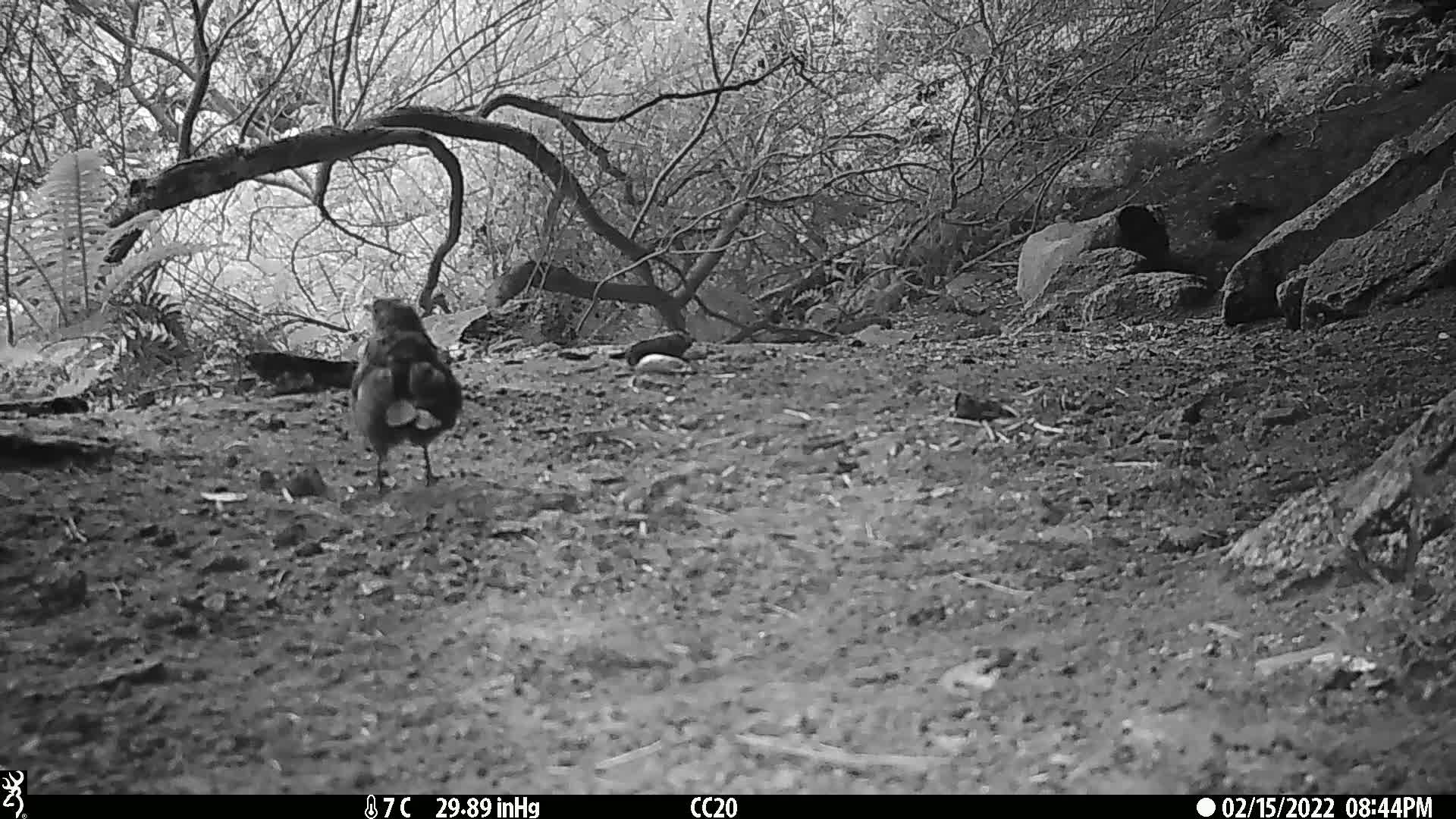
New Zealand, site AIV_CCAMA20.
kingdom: Animalia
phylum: Chordata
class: Aves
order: Passeriformes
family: Turdidae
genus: Turdus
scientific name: Turdus merula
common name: eurasian blackbird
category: blackbird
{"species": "blackbird (eurasian blackbird) (Turdus merula)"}